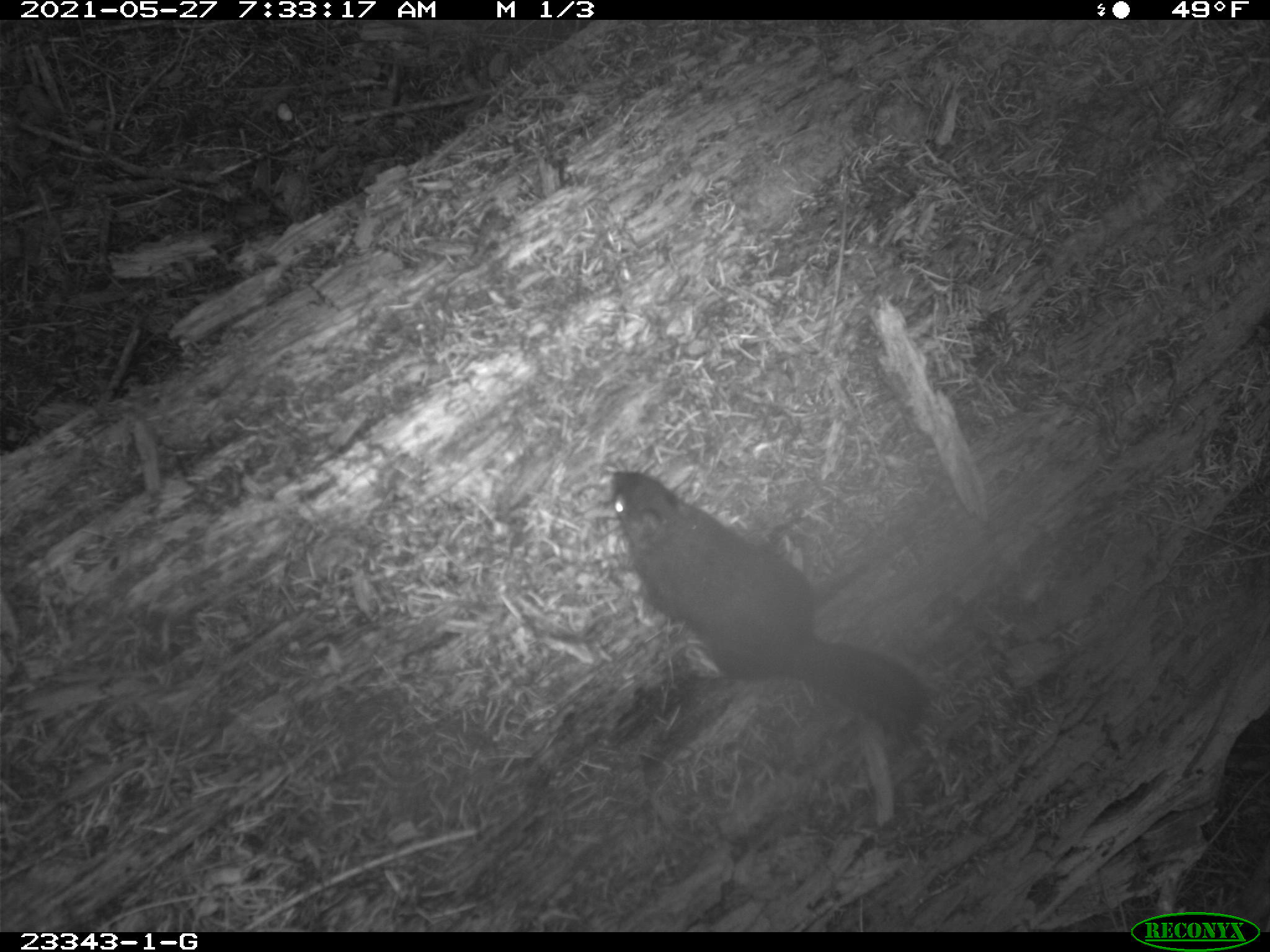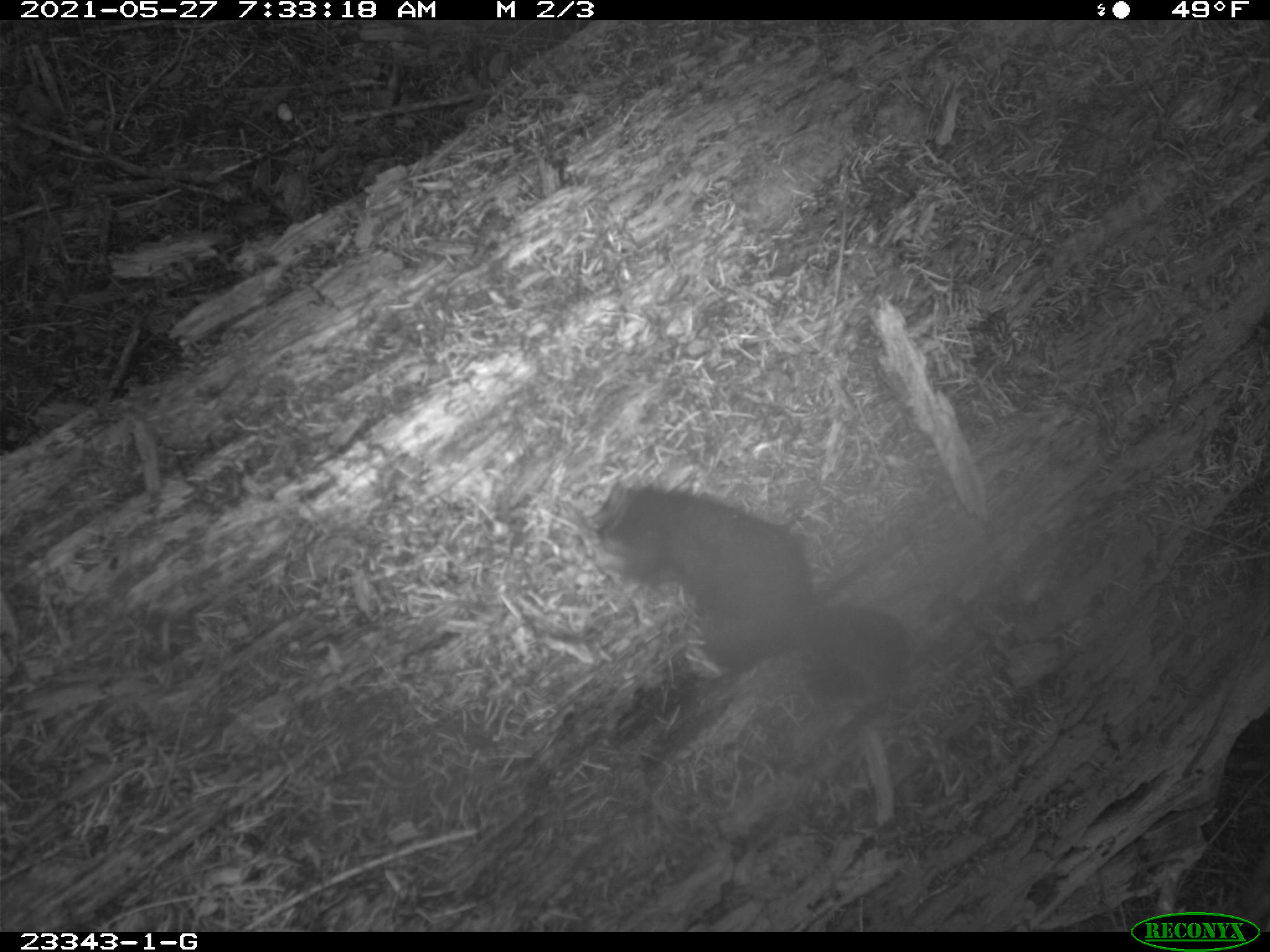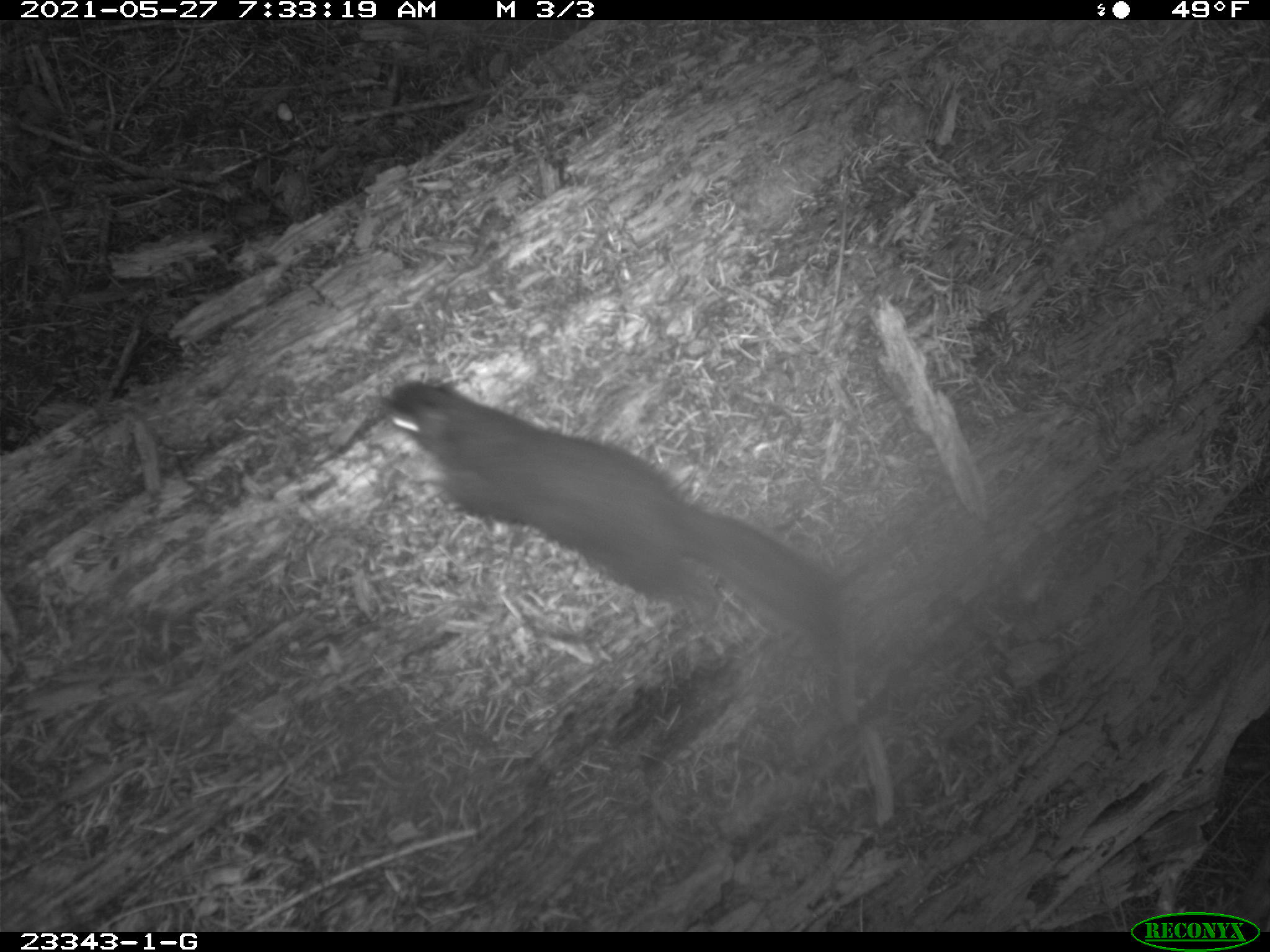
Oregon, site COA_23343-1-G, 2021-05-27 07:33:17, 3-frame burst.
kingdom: Animalia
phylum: Chordata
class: Mammalia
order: Rodentia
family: Sciuridae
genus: Tamiasciurus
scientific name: Tamiasciurus douglasii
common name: douglas squirrel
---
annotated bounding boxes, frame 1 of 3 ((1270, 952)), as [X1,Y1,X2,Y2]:
douglas squirrel: [603,461,937,752]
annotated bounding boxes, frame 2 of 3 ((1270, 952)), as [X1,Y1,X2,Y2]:
douglas squirrel: [591,481,909,708]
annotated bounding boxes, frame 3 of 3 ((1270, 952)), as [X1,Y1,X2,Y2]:
douglas squirrel: [381,371,849,684]